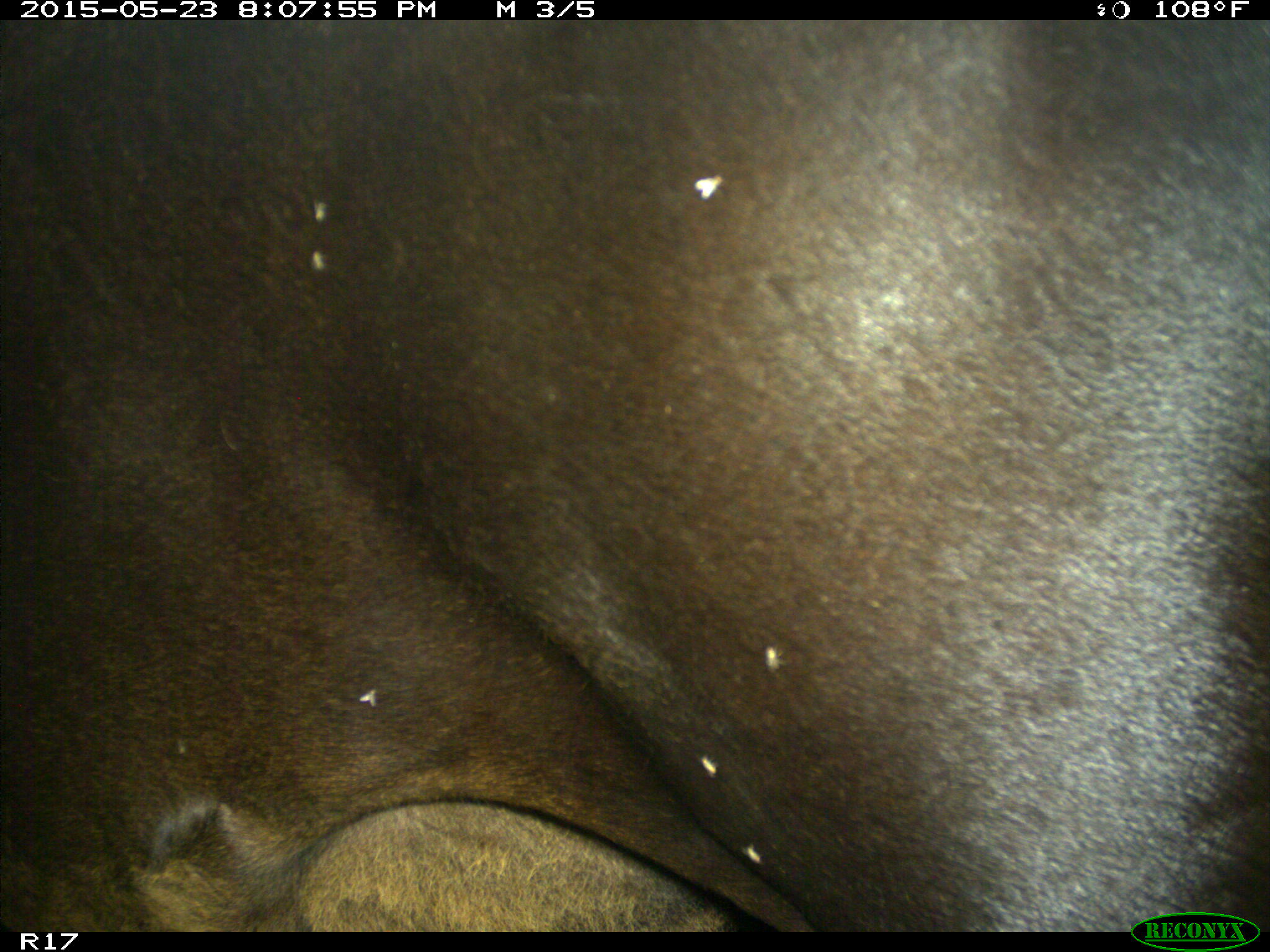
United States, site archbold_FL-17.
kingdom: Animalia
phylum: Chordata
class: Mammalia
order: Artiodactyla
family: Bovidae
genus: Bos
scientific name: Bos taurus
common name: domestic cow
Bos taurus (domestic cow).